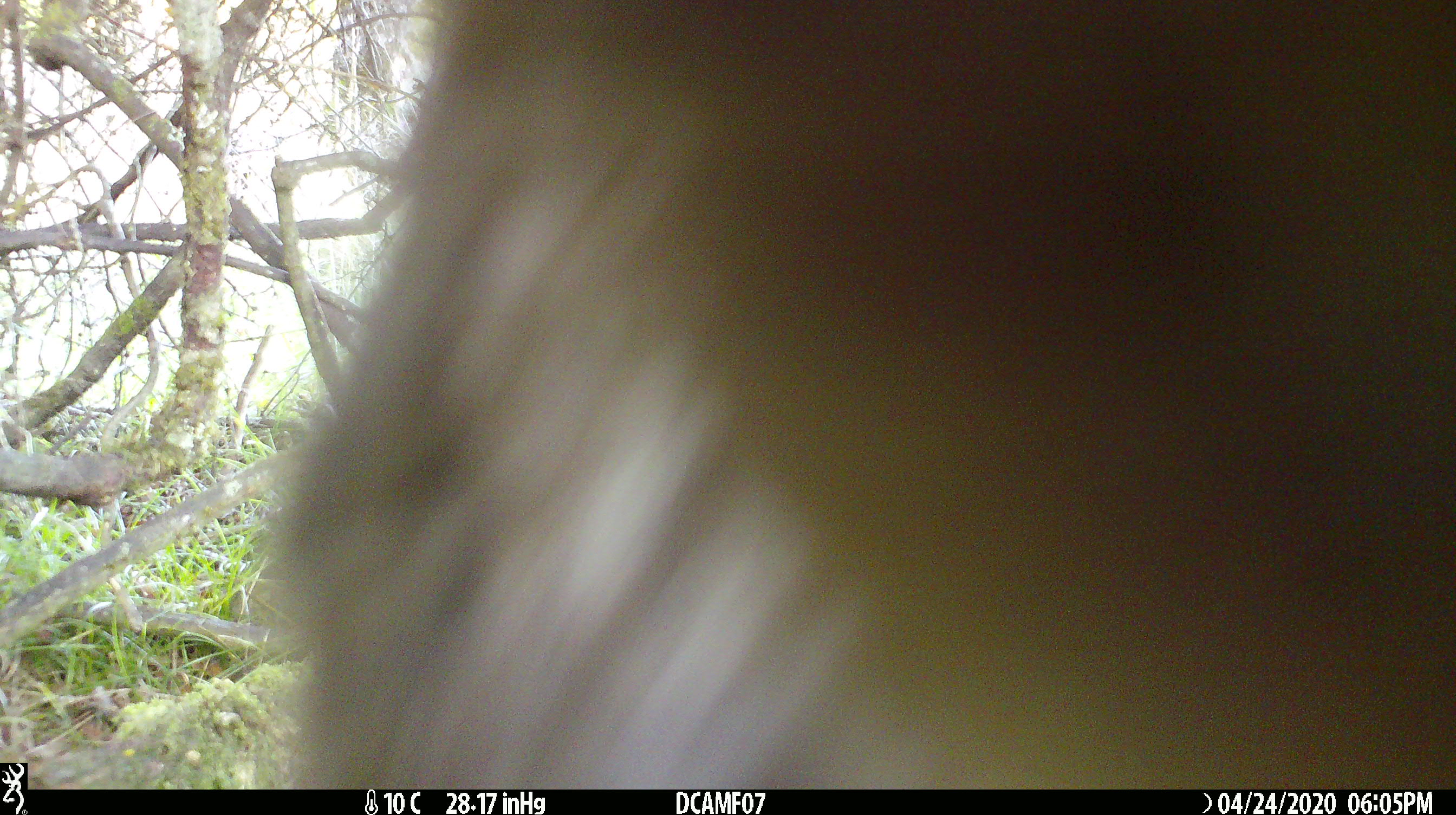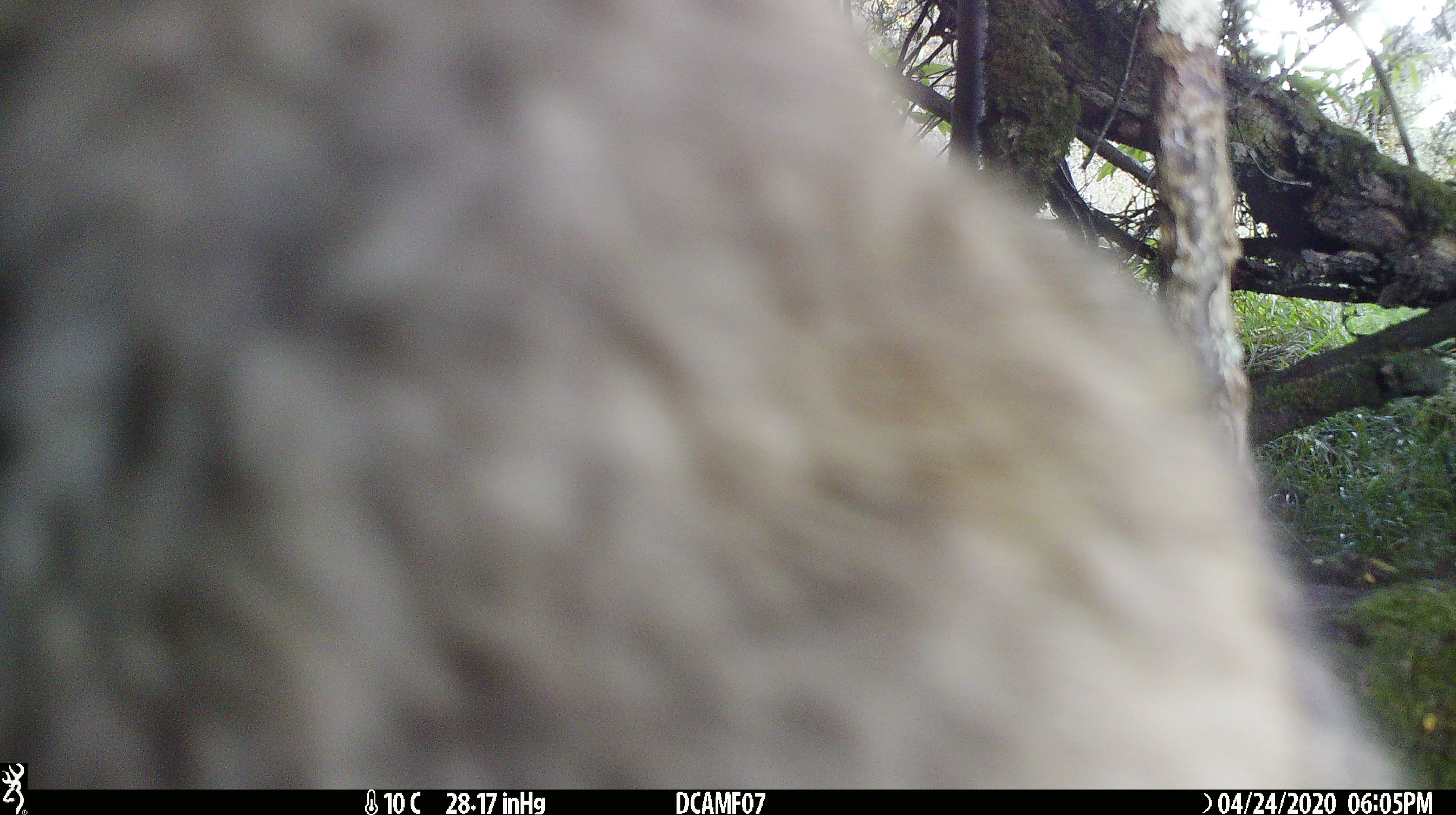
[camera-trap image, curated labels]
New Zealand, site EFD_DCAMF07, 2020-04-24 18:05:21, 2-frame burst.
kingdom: Animalia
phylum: Chordata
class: Mammalia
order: Lagomorpha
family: Leporidae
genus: Oryctolagus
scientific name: Oryctolagus cuniculus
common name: european rabbit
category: rabbit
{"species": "rabbit (european rabbit) (Oryctolagus cuniculus)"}